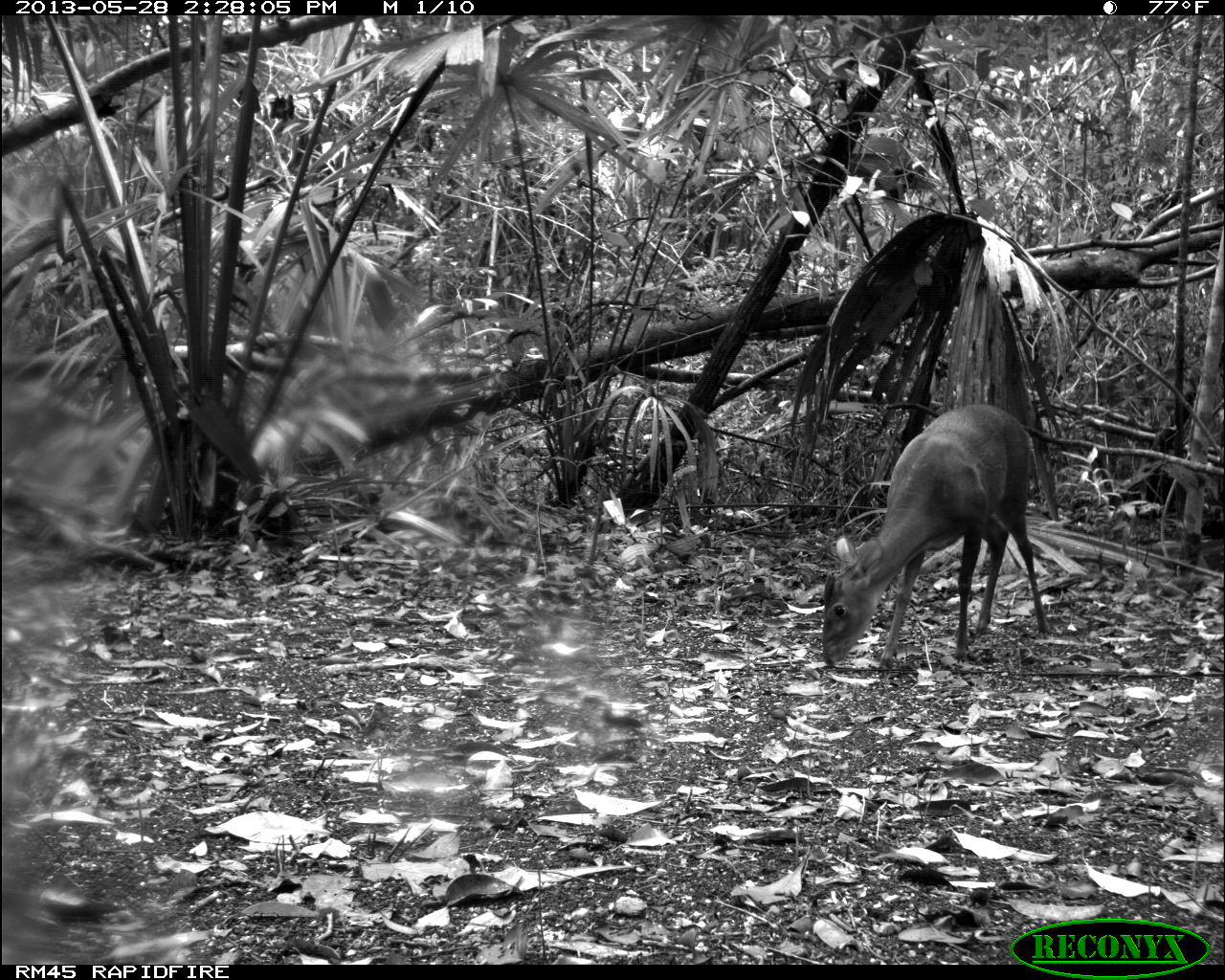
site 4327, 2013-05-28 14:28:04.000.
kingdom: Animalia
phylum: Chordata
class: Mammalia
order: Artiodactyla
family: Cervidae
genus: Mazama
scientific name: Mazama temama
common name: central american red brocket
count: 1